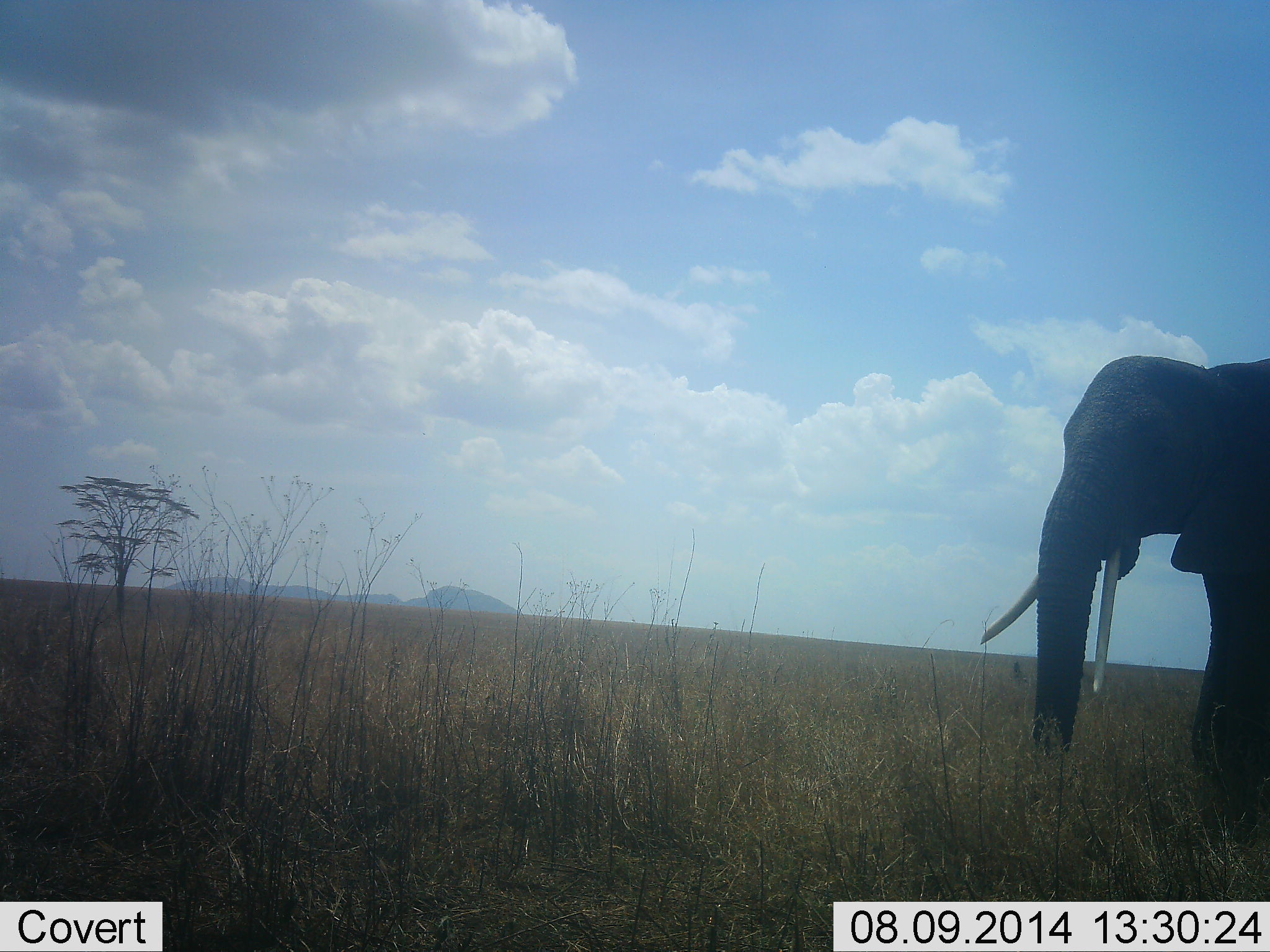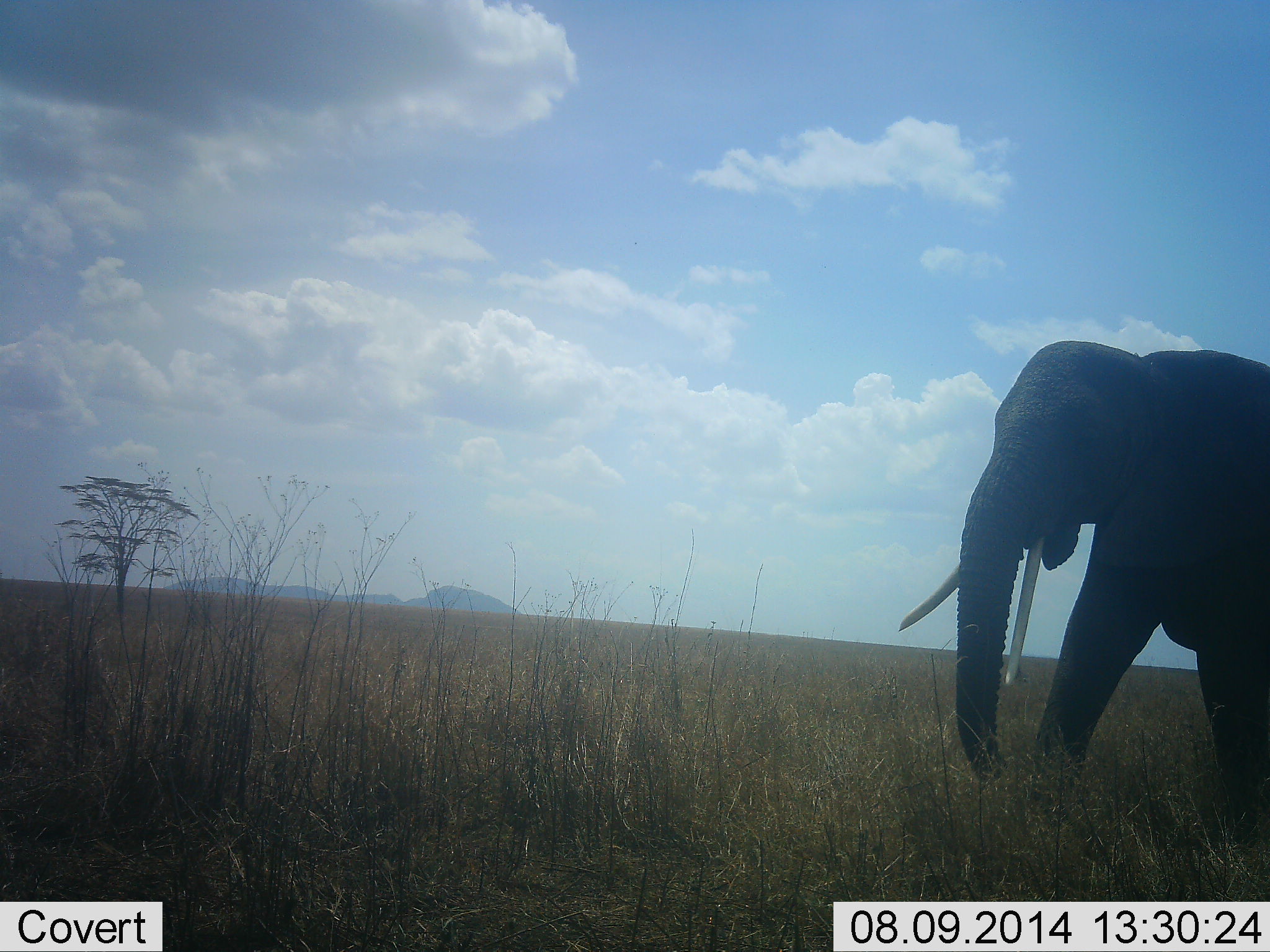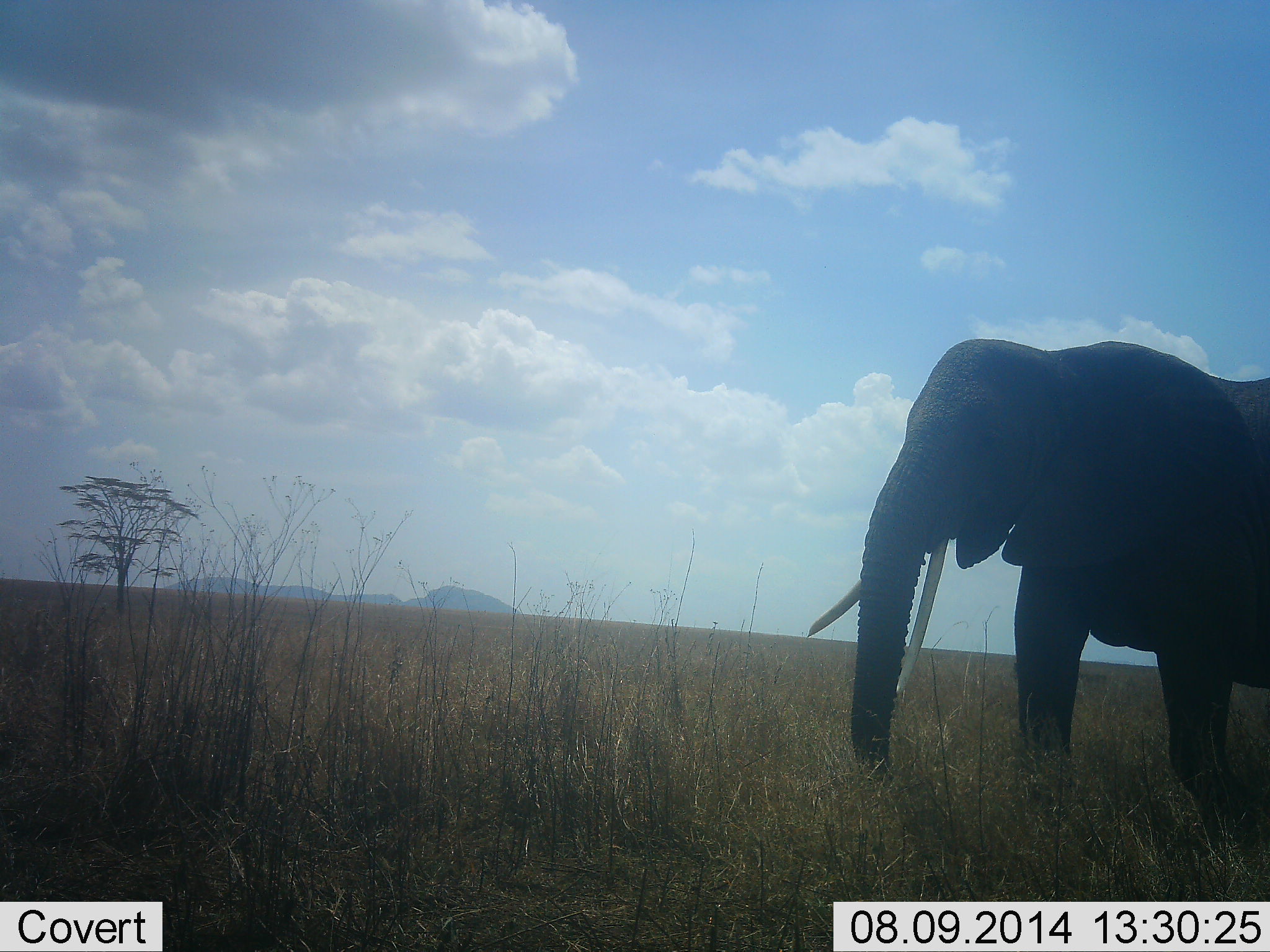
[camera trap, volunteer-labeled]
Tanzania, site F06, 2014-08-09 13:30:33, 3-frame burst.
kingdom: Animalia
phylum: Chordata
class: Mammalia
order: Proboscidea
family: Elephantidae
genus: Loxodonta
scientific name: Loxodonta africana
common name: african bush elephant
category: elephant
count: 1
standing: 10%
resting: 0%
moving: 100%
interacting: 0%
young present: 0%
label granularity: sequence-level